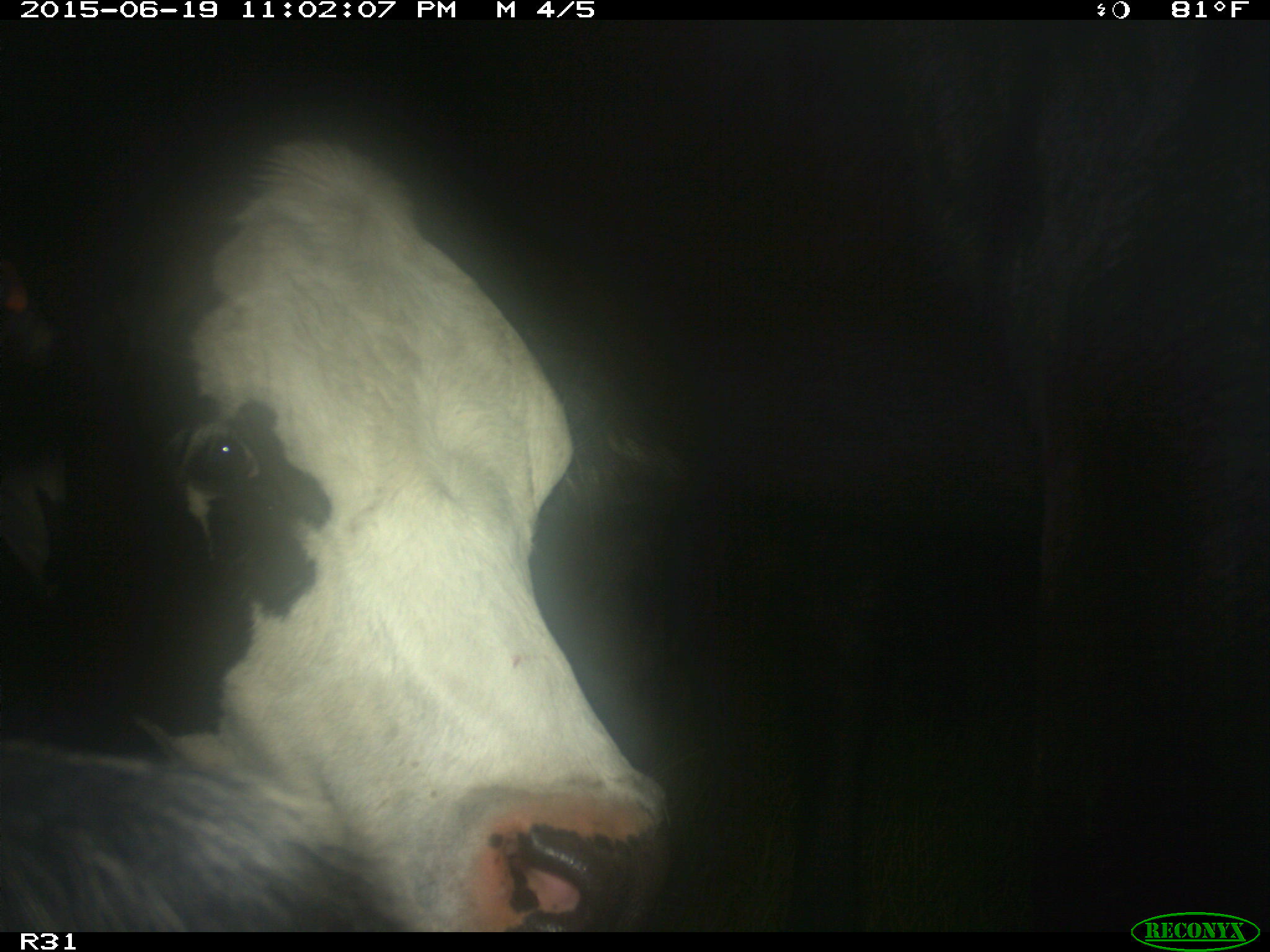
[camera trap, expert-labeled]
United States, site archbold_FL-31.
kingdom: Animalia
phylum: Chordata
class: Mammalia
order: Artiodactyla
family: Bovidae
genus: Bos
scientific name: Bos taurus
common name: domestic cow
Bos taurus (domestic cow).